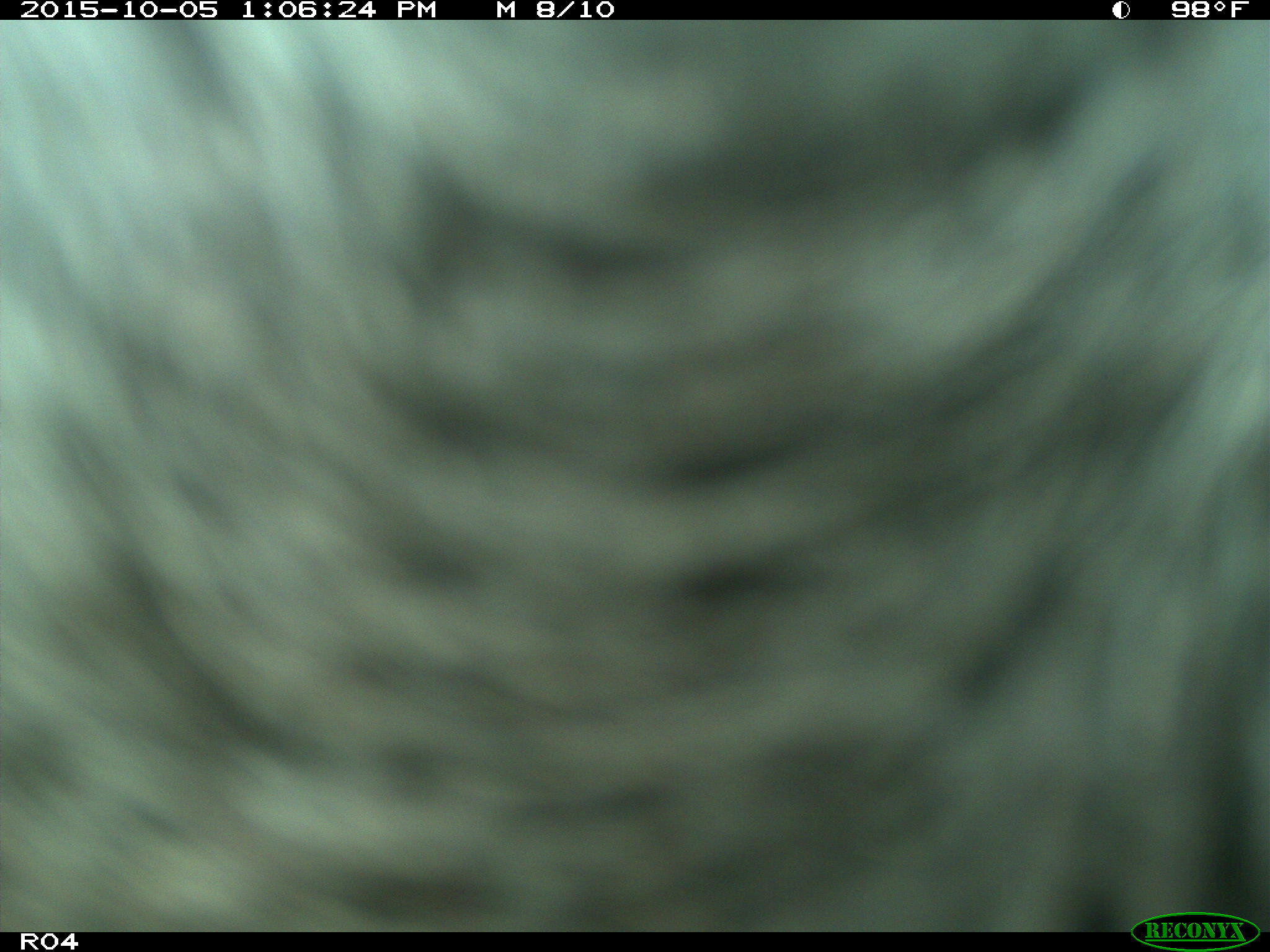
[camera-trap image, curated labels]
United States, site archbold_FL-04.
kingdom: Animalia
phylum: Chordata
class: Mammalia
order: Artiodactyla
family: Bovidae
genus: Bos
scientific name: Bos taurus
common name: domestic cow